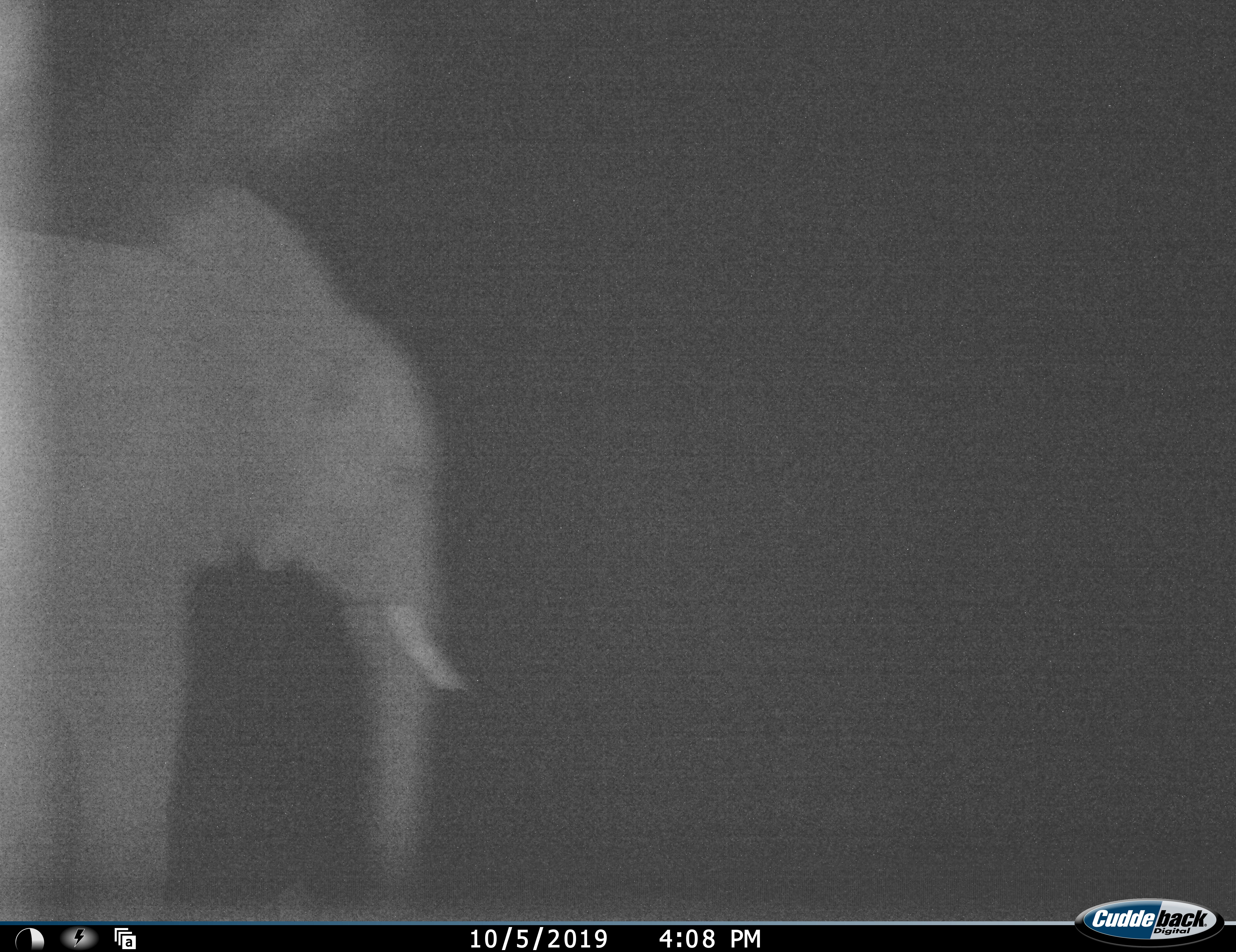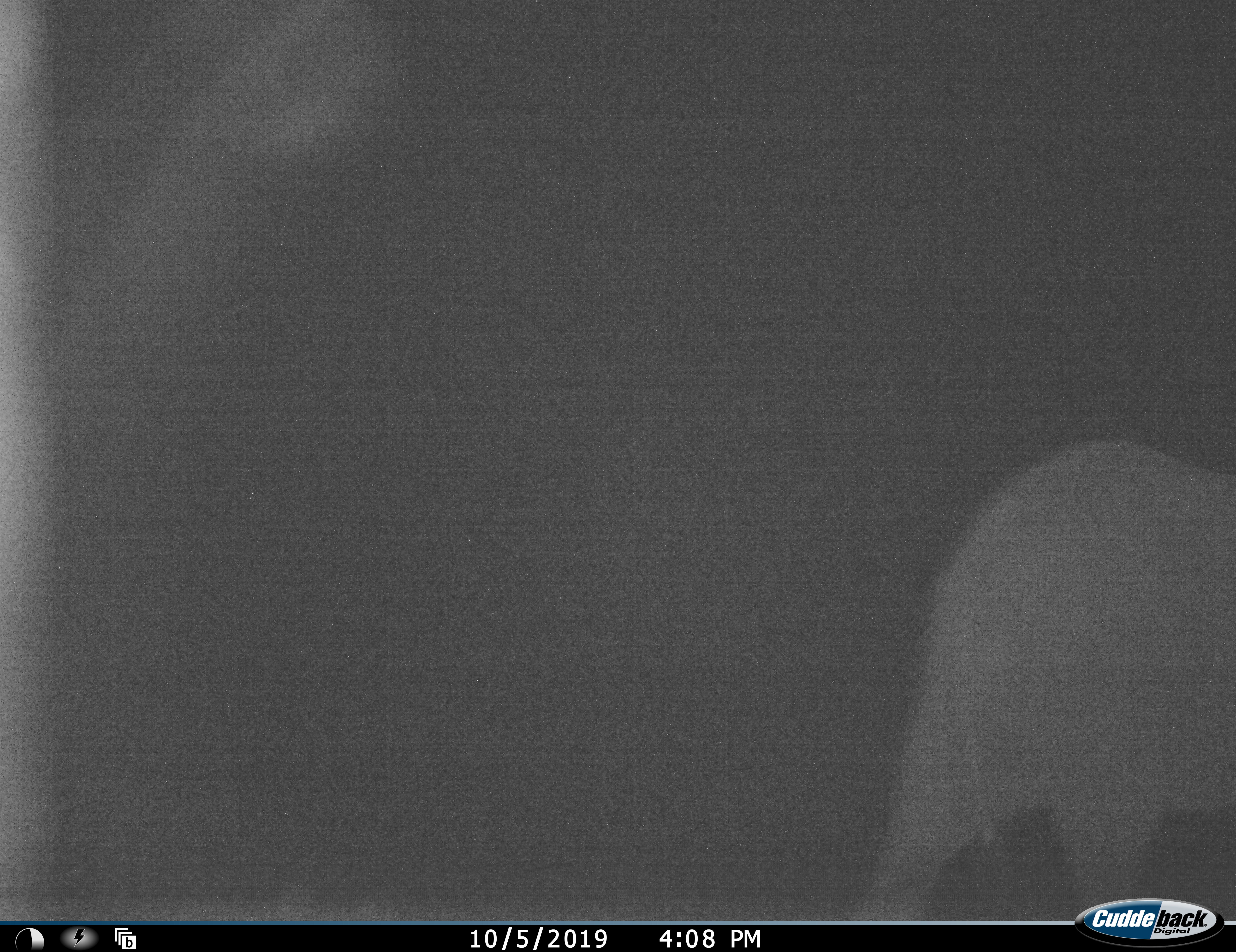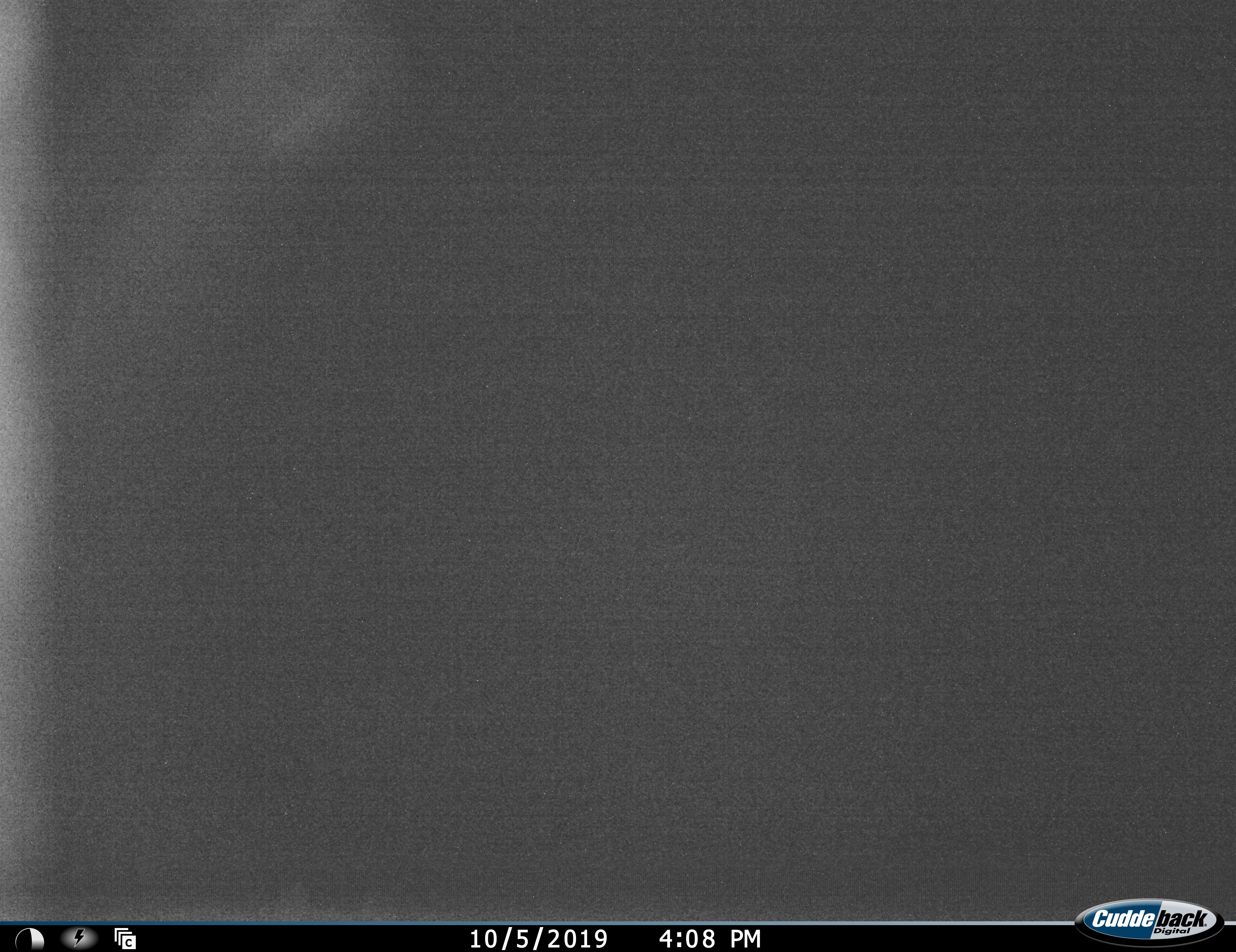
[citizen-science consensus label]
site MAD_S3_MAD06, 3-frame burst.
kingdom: Animalia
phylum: Chordata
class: Mammalia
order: Proboscidea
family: Elephantidae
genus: Loxodonta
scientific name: Loxodonta africana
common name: african bush elephant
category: elephant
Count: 1.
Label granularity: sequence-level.